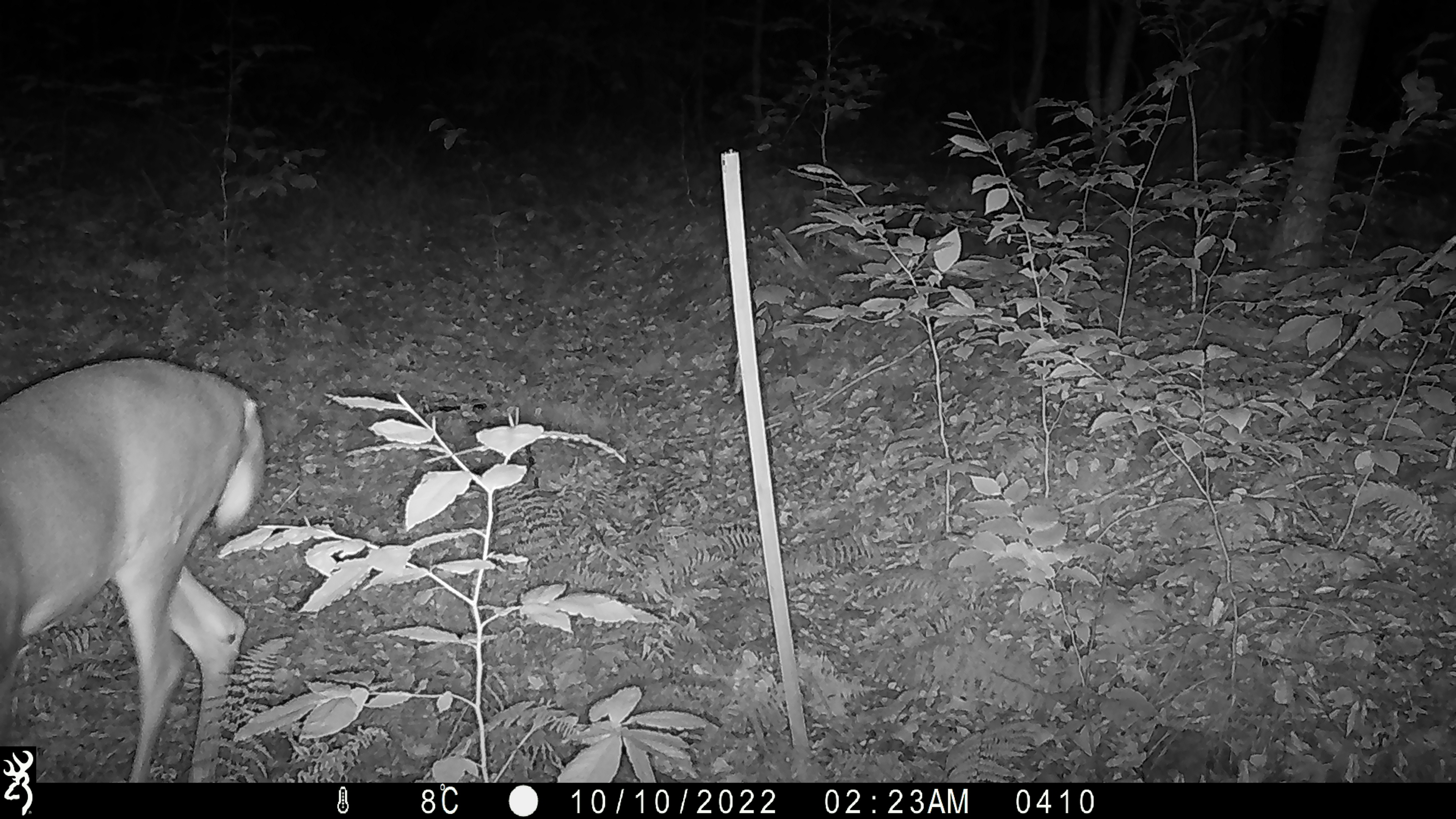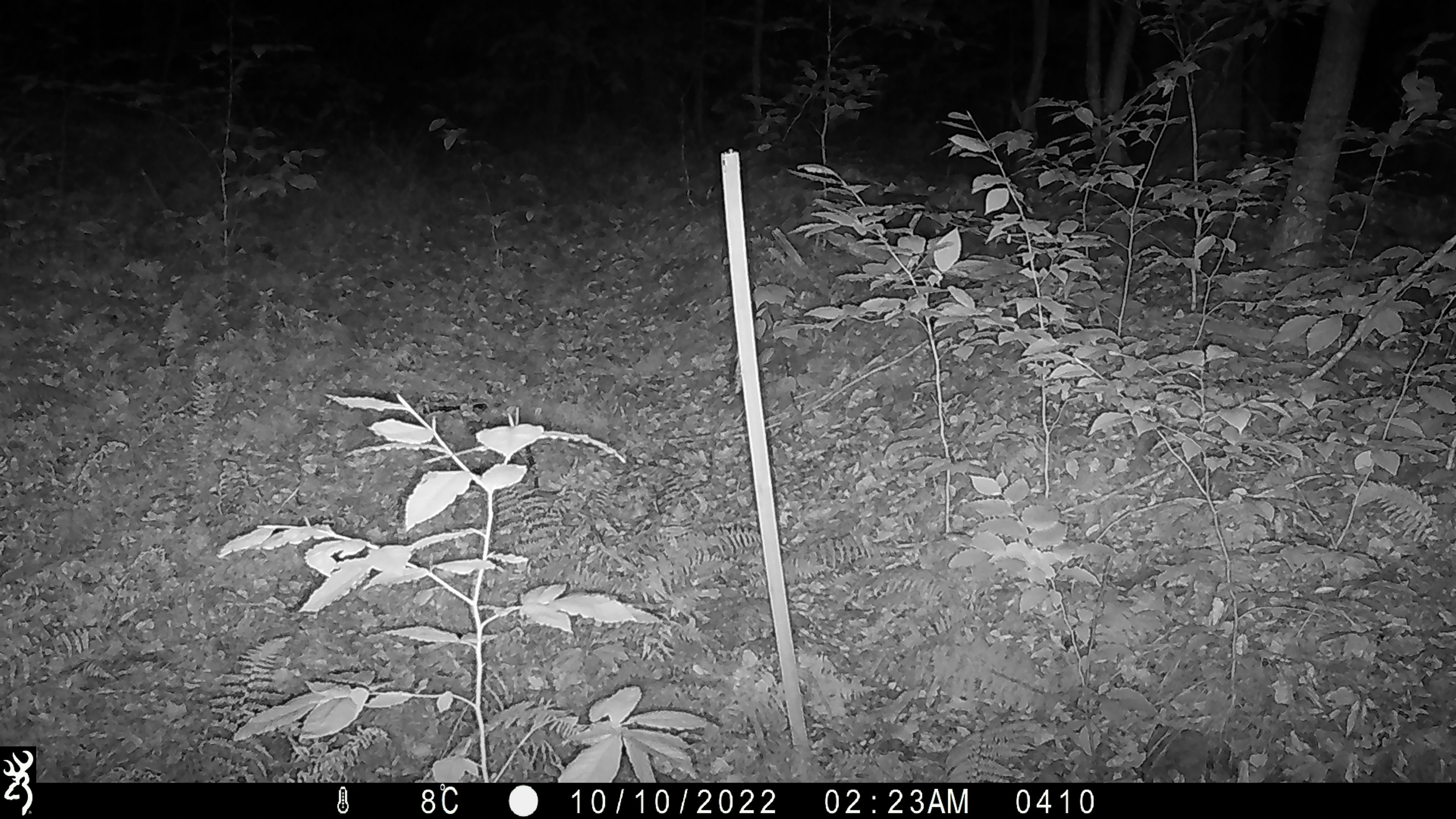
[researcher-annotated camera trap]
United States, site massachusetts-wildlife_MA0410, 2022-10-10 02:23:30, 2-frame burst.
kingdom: Animalia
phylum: Chordata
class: Mammalia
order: Artiodactyla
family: Cervidae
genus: Odocoileus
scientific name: Odocoileus virginianus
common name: white-tailed deer